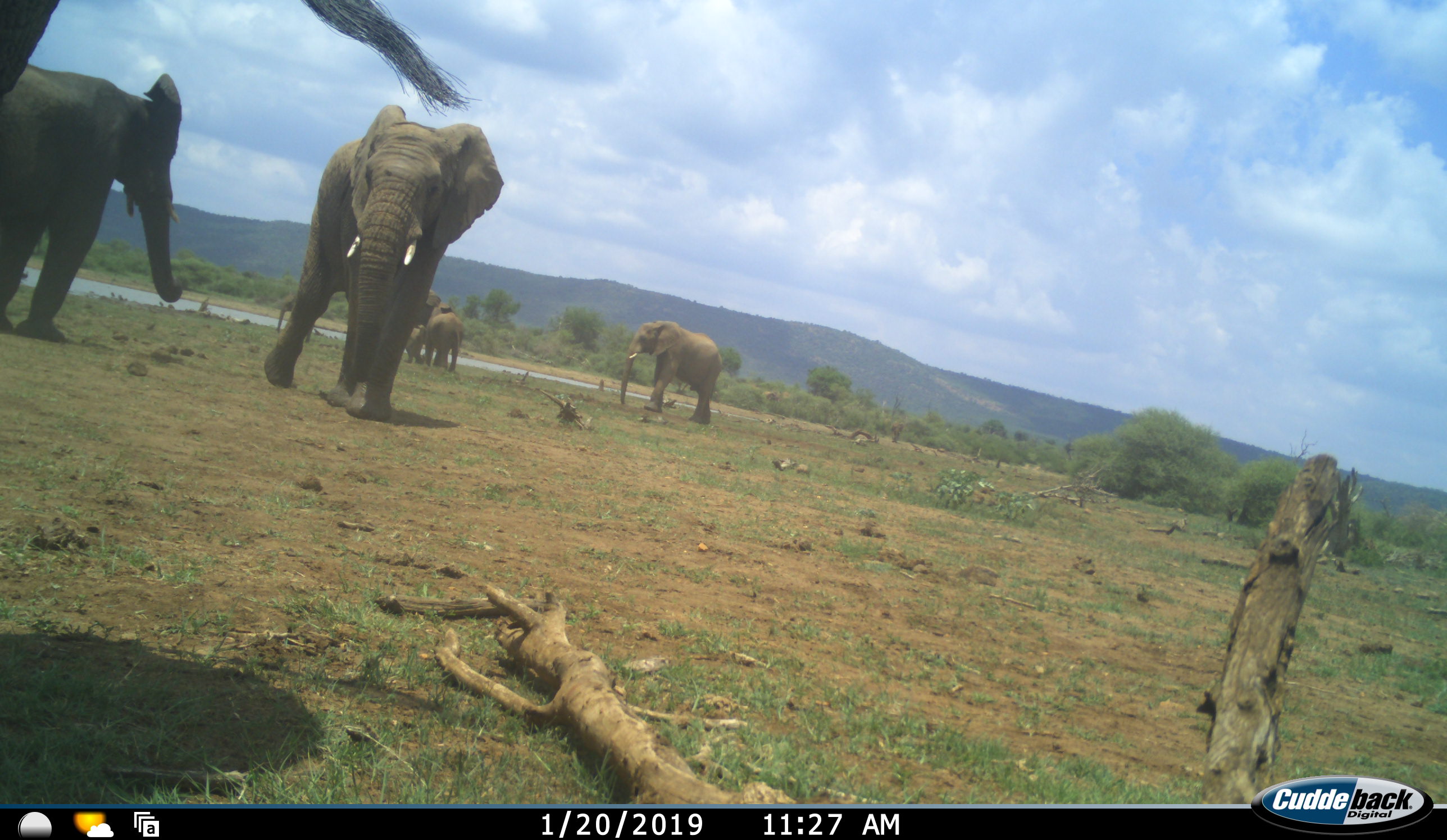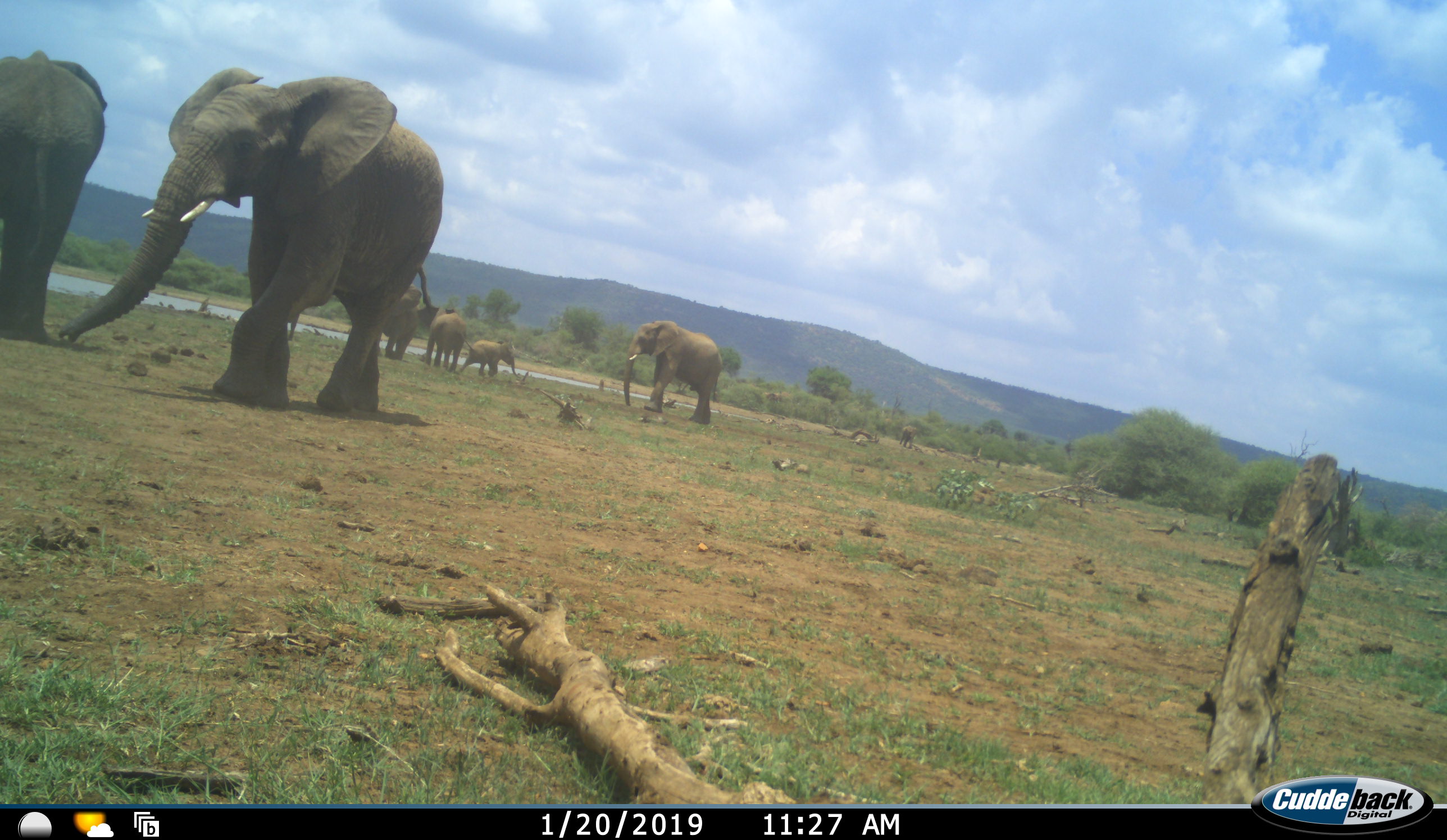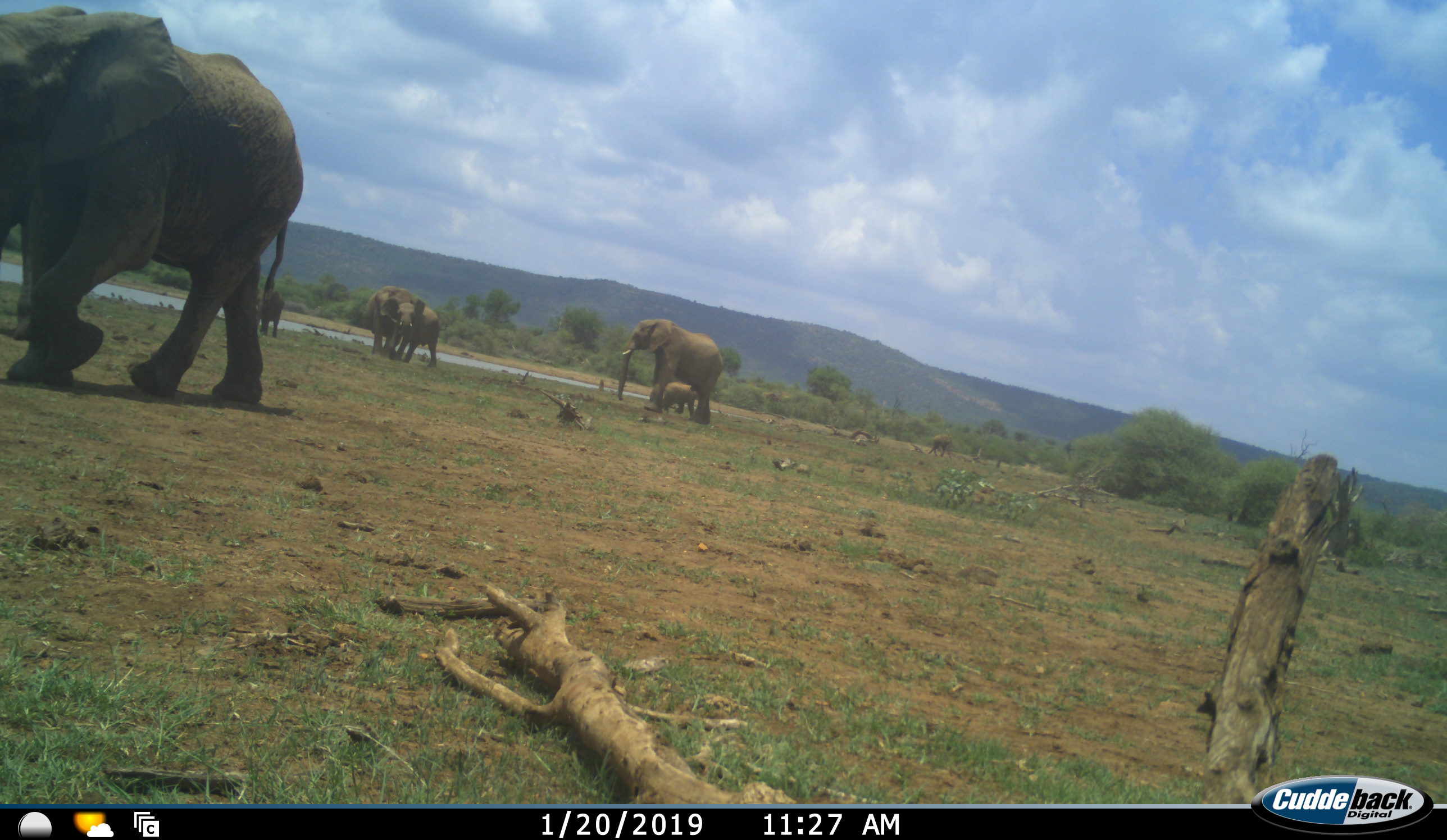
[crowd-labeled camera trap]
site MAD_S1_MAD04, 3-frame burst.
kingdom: Animalia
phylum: Chordata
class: Mammalia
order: Proboscidea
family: Elephantidae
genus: Loxodonta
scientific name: Loxodonta africana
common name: african bush elephant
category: elephant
Elephant (african bush elephant) (Loxodonta africana), count 8. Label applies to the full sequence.